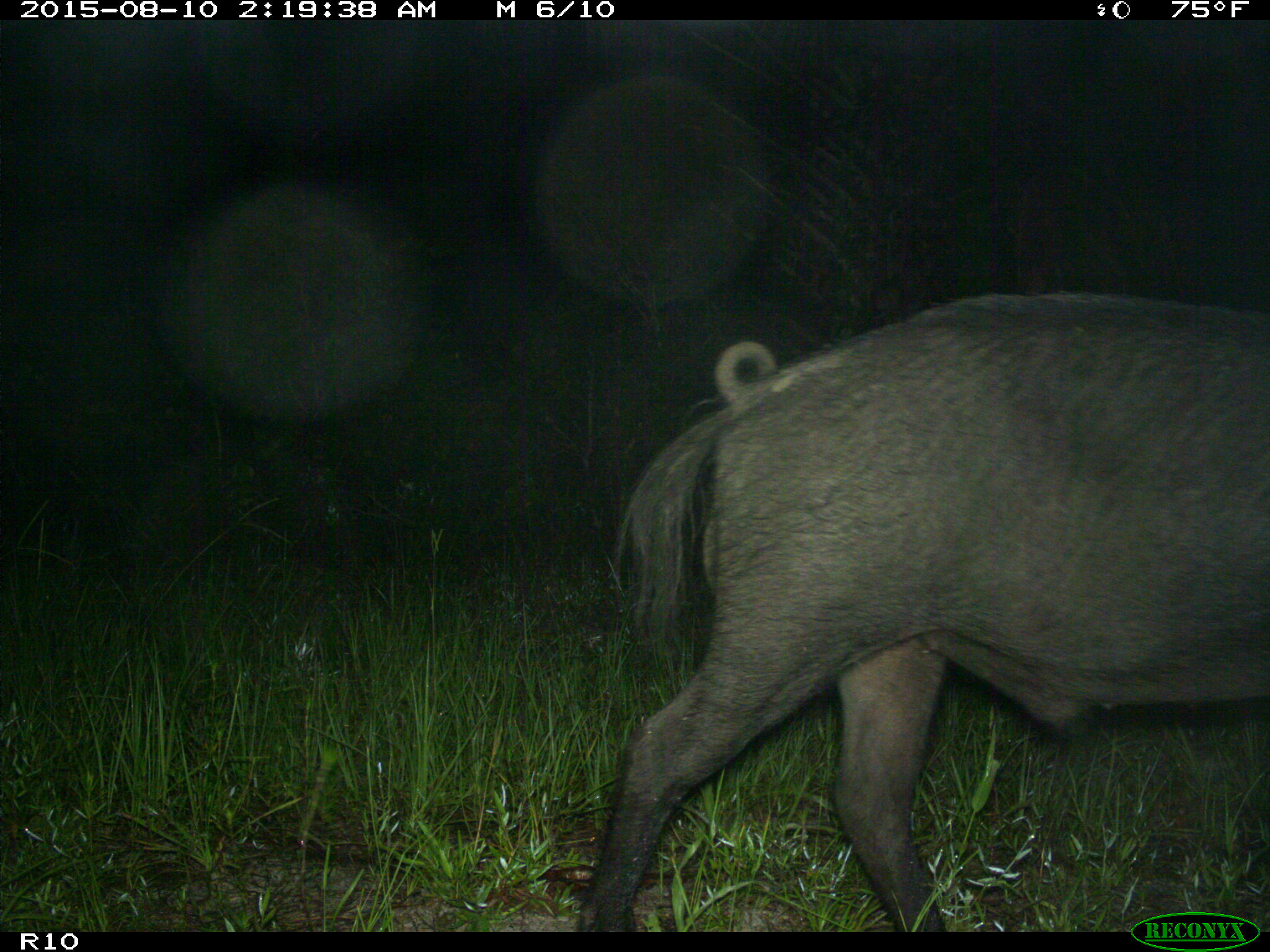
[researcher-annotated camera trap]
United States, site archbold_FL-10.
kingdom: Animalia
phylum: Chordata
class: Mammalia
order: Artiodactyla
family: Suidae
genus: Sus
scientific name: Sus scrofa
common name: wild boar